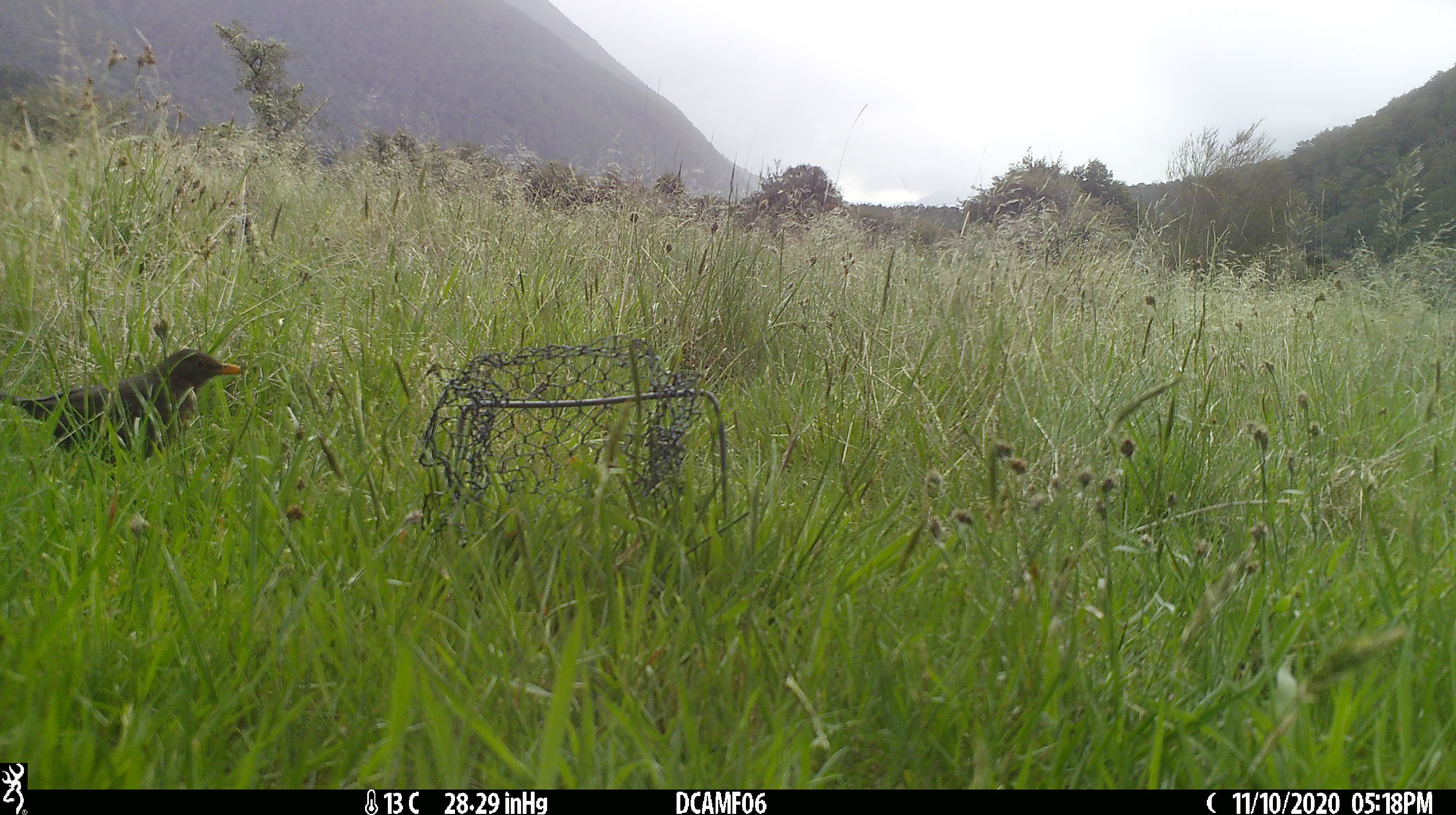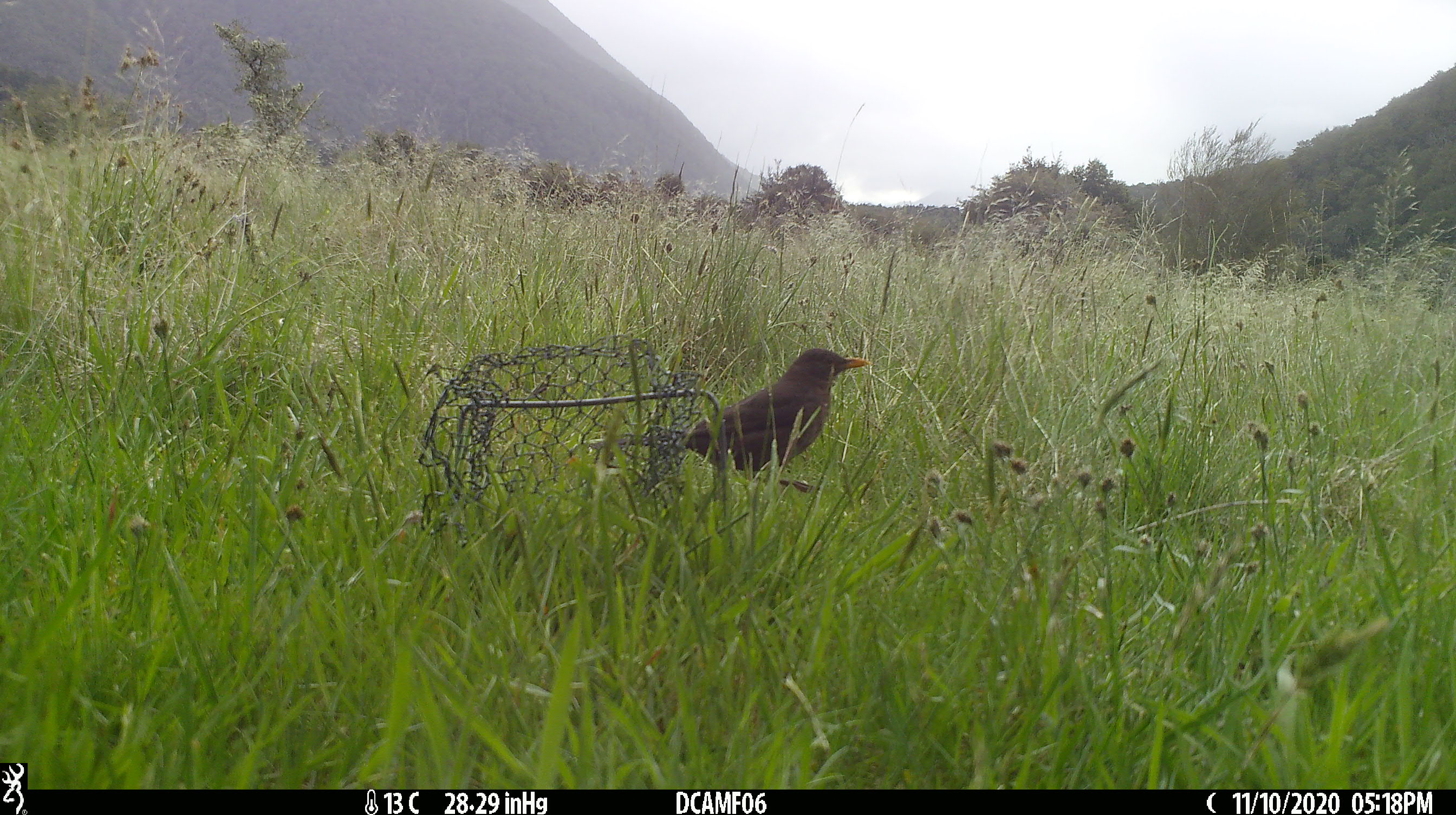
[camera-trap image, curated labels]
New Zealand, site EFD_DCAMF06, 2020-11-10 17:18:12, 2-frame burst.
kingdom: Animalia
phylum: Chordata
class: Aves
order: Passeriformes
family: Turdidae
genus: Turdus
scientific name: Turdus merula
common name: eurasian blackbird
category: blackbird